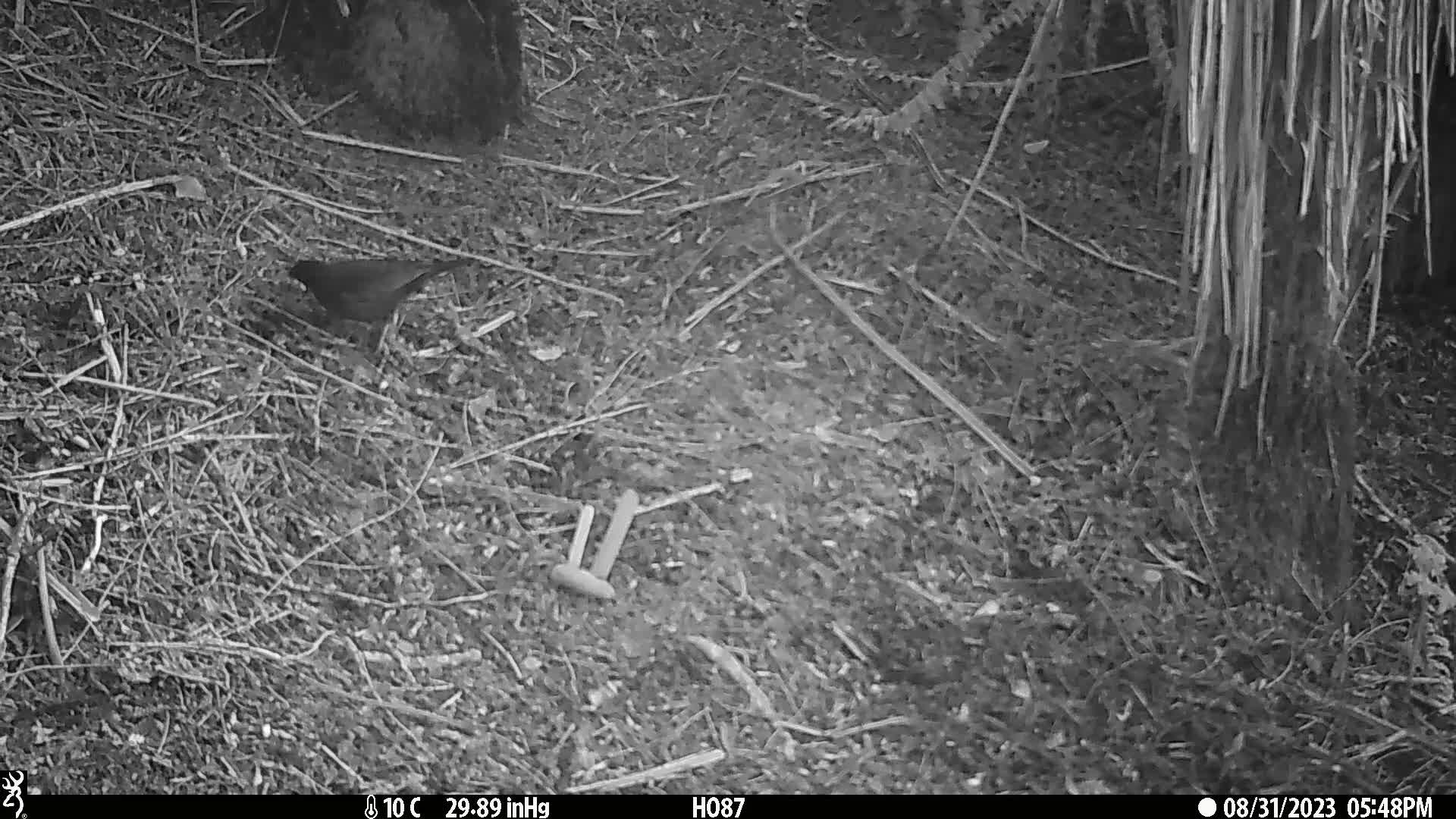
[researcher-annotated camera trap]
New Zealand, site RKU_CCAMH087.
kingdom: Animalia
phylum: Chordata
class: Aves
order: Passeriformes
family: Turdidae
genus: Turdus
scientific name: Turdus merula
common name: eurasian blackbird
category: blackbird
Blackbird (eurasian blackbird) (Turdus merula).